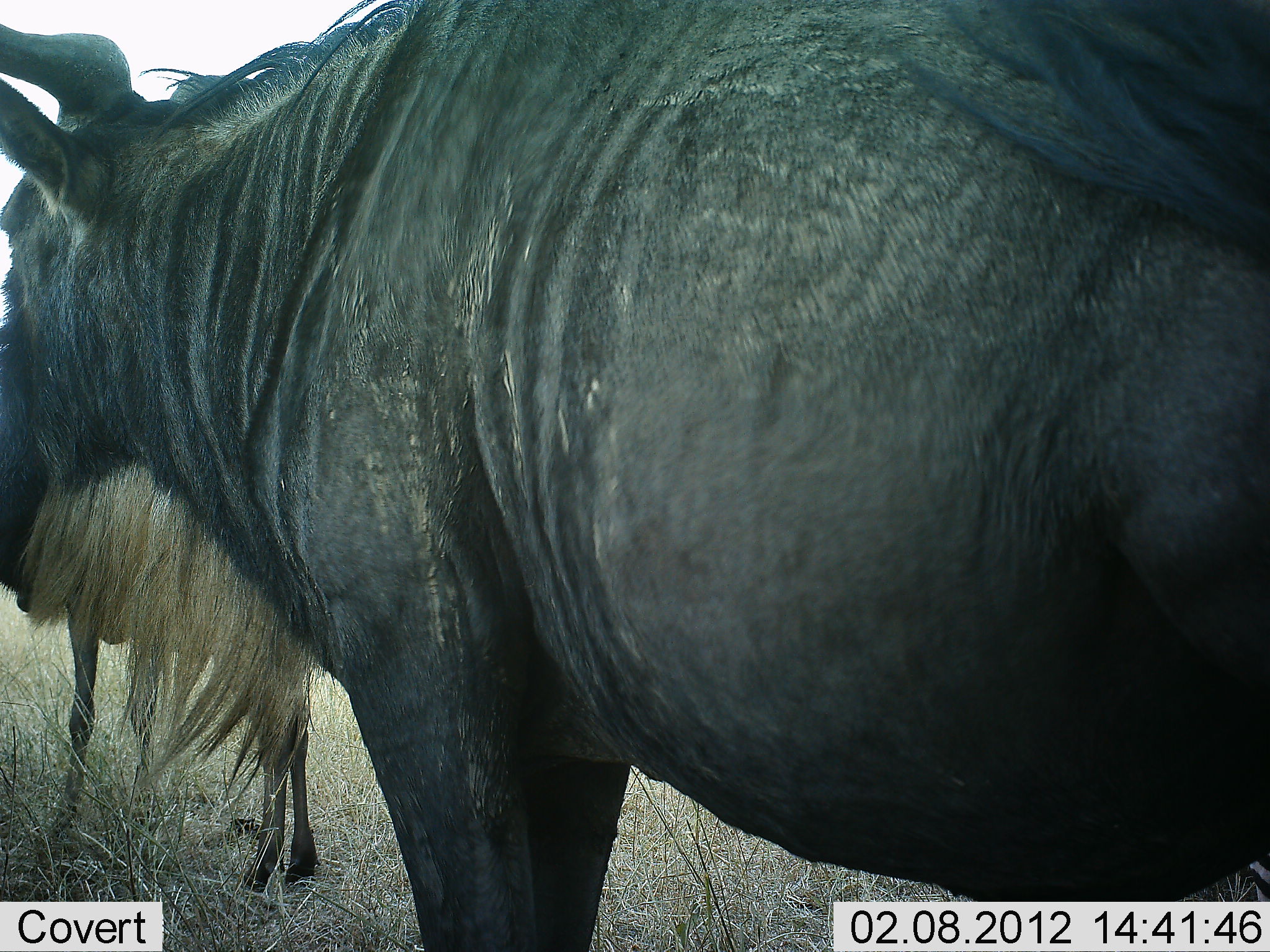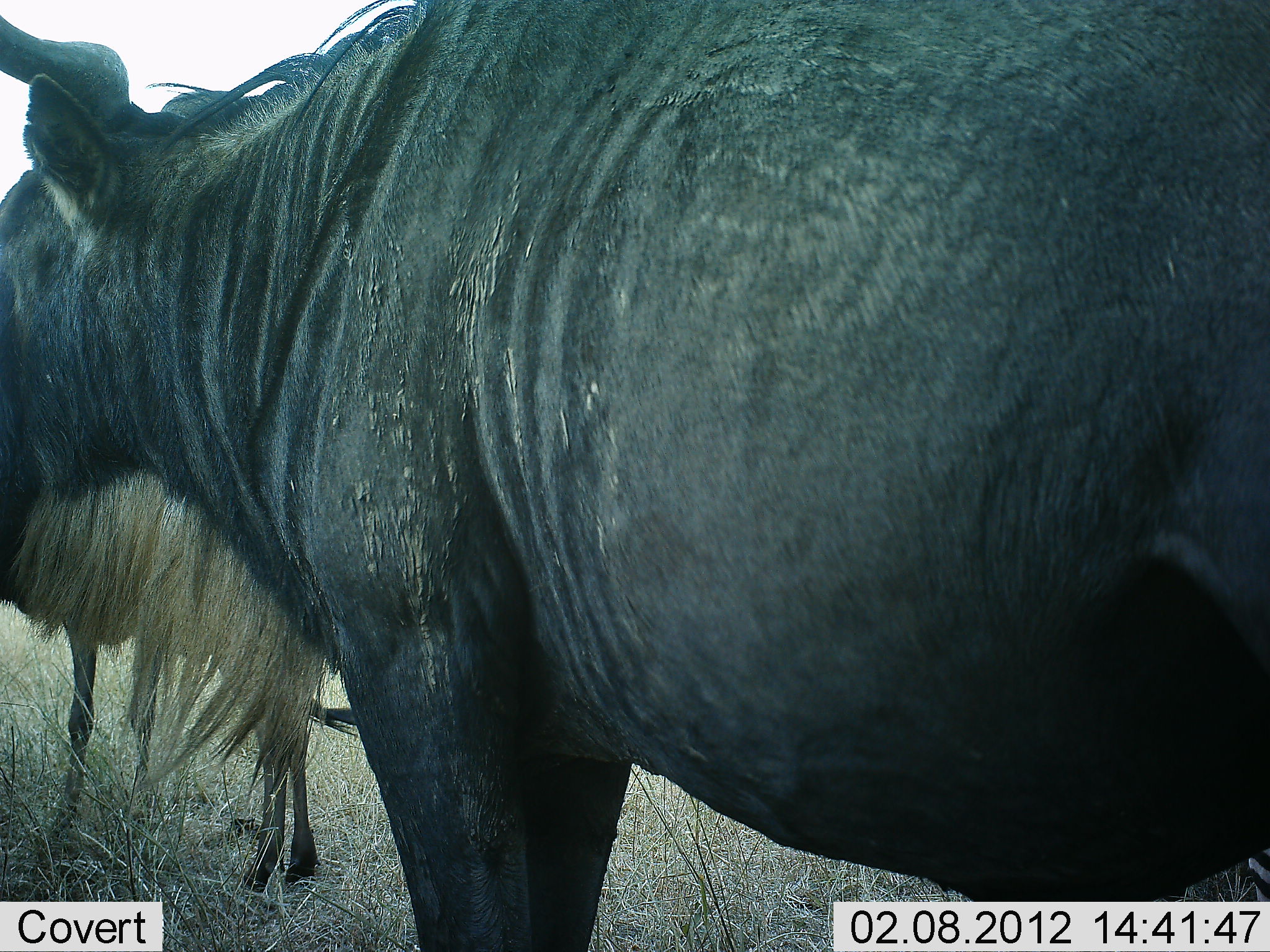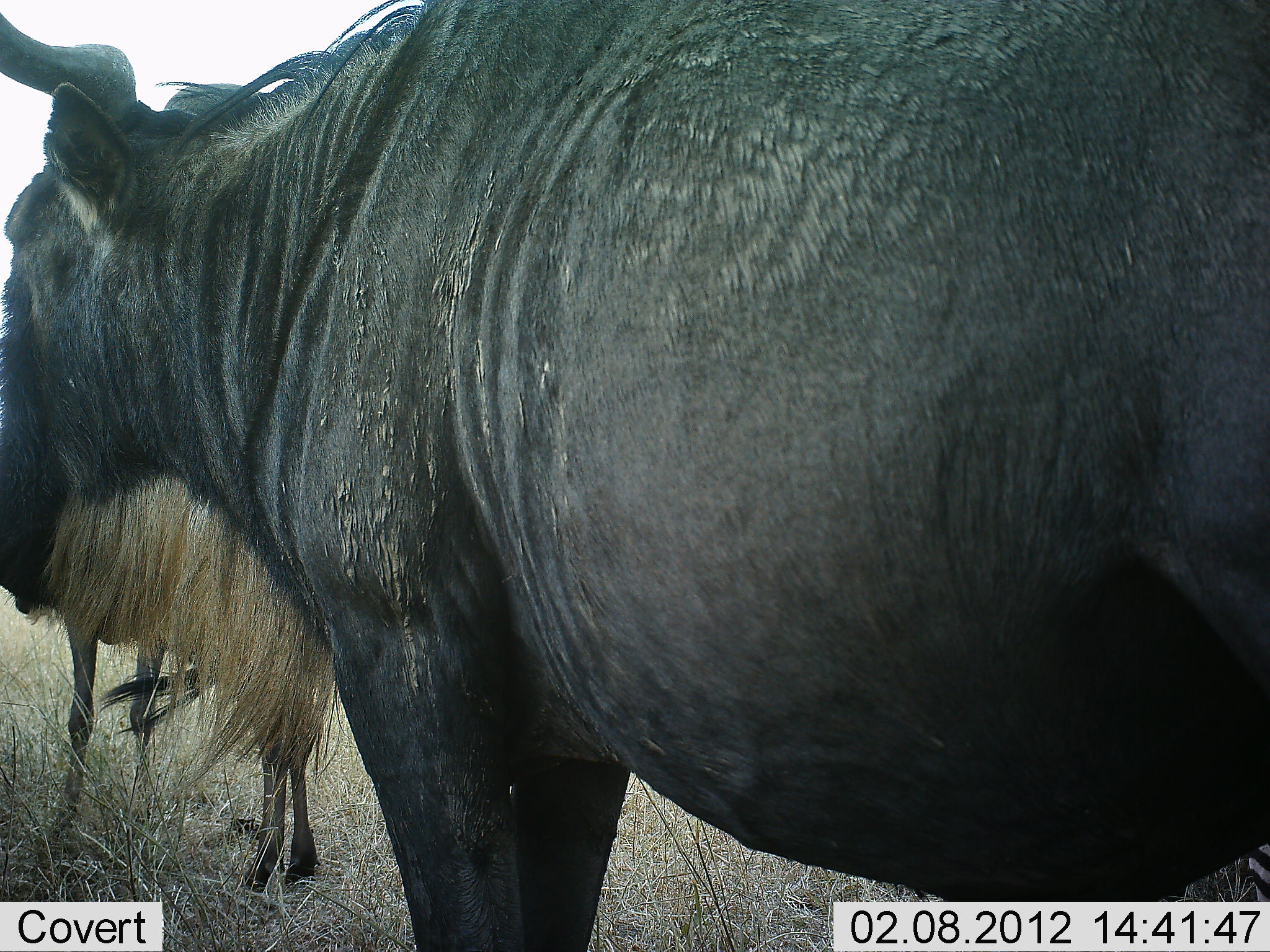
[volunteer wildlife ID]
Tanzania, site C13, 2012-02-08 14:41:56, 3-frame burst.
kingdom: Animalia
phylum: Chordata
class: Mammalia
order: Artiodactyla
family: Bovidae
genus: Connochaetes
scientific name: Connochaetes taurinus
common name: blue wildebeest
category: wildebeest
Wildebeest (blue wildebeest) (Connochaetes taurinus), count 2. Behavior (volunteer vote fractions): standing 100%, resting 0%, moving 0%, interacting 0%. Young present (vote fraction): 22%. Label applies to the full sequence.